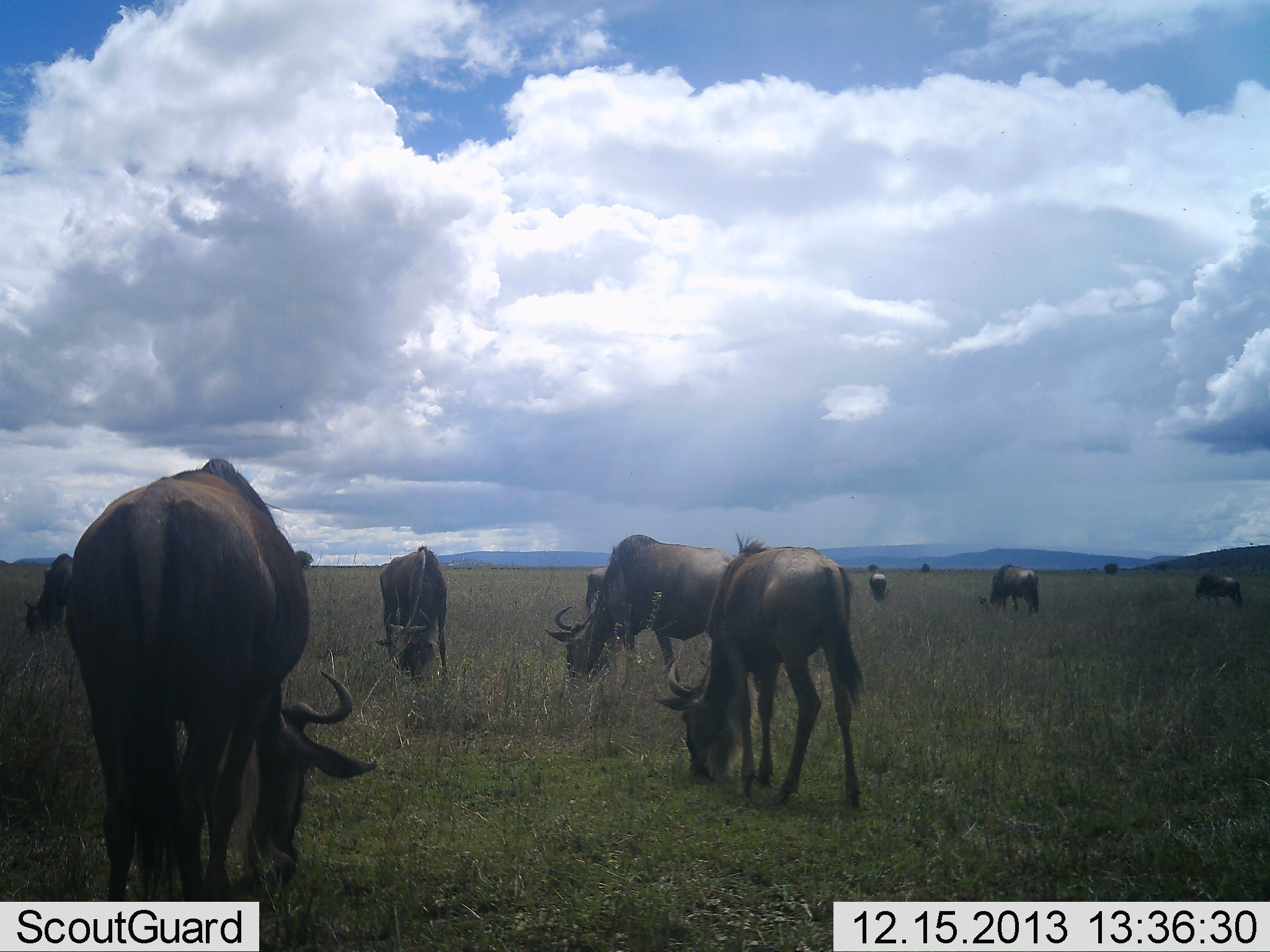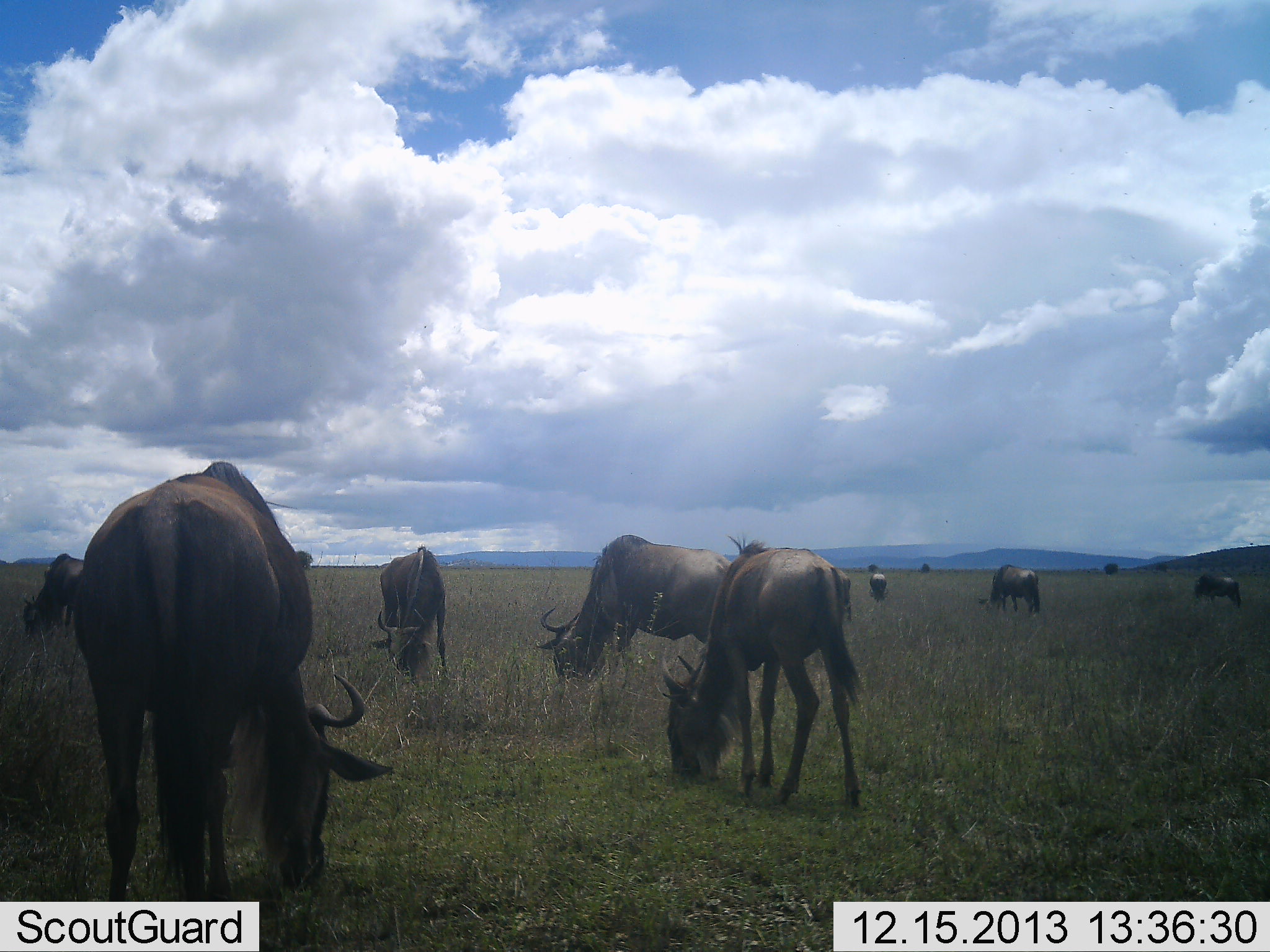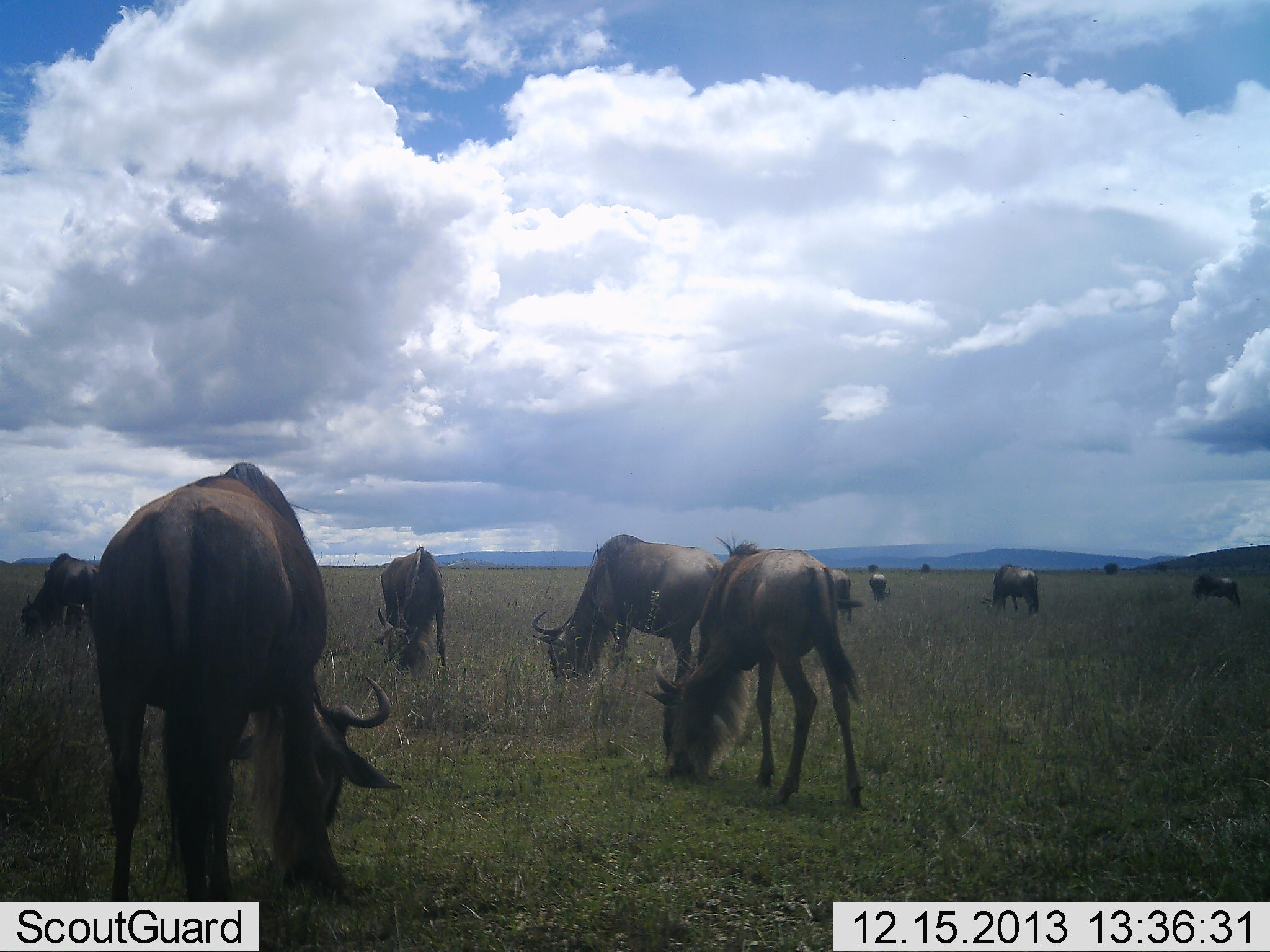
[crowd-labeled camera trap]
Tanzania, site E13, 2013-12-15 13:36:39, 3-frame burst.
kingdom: Animalia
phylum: Chordata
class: Mammalia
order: Artiodactyla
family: Bovidae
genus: Connochaetes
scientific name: Connochaetes taurinus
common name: blue wildebeest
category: wildebeest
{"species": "wildebeest (blue wildebeest) (Connochaetes taurinus)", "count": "9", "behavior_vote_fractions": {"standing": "20%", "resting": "0%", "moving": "0%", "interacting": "0%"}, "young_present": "0%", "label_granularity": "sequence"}